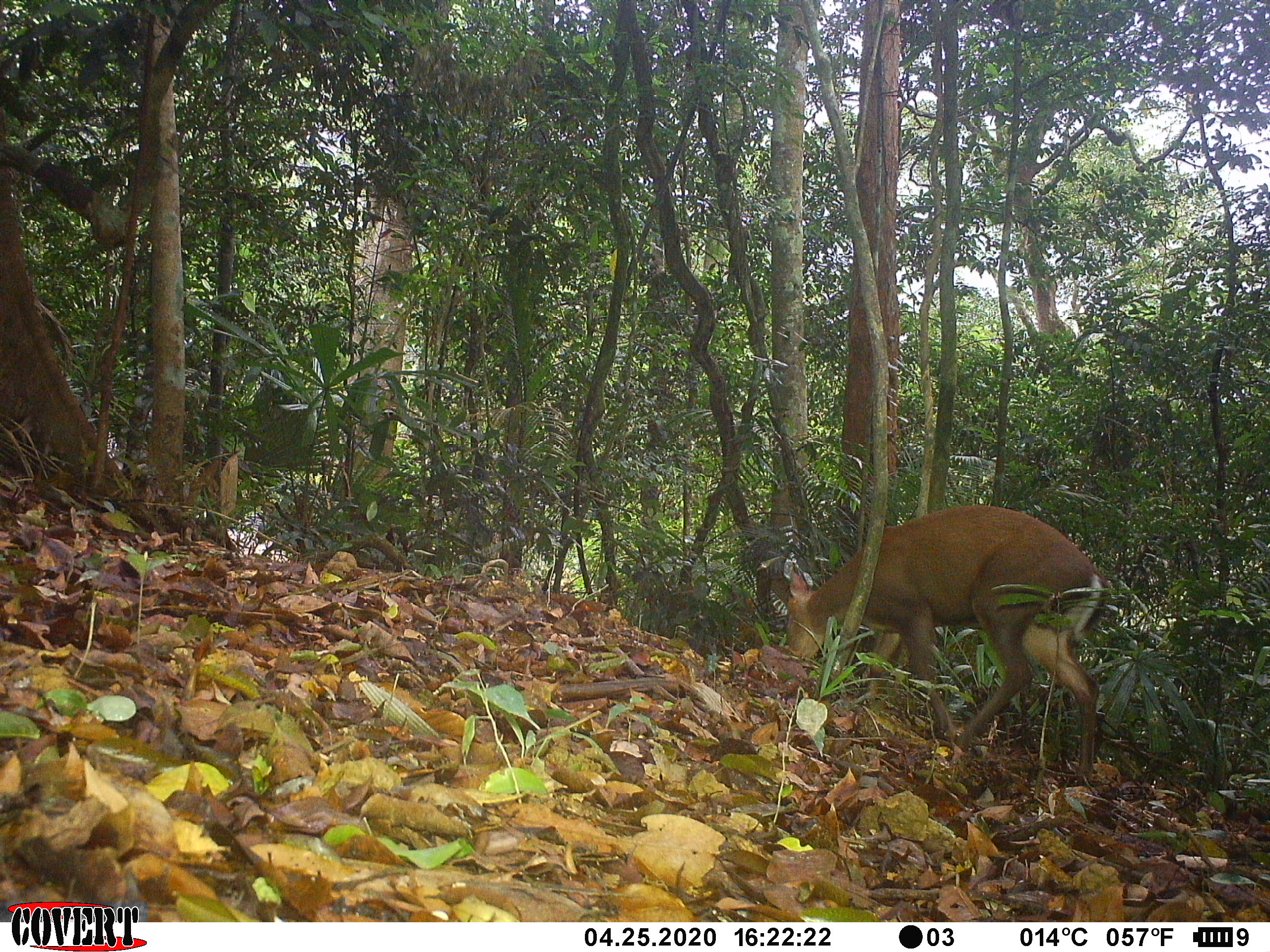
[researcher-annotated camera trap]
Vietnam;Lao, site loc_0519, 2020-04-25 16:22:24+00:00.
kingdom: Animalia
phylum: Chordata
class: Mammalia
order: Artiodactyla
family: Cervidae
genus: Muntiacus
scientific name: Muntiacus rooseveltorum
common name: roosevelt's muntjac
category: roosevelts muntjac group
Roosevelts muntjac group (roosevelt's muntjac) (Muntiacus rooseveltorum). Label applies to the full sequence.